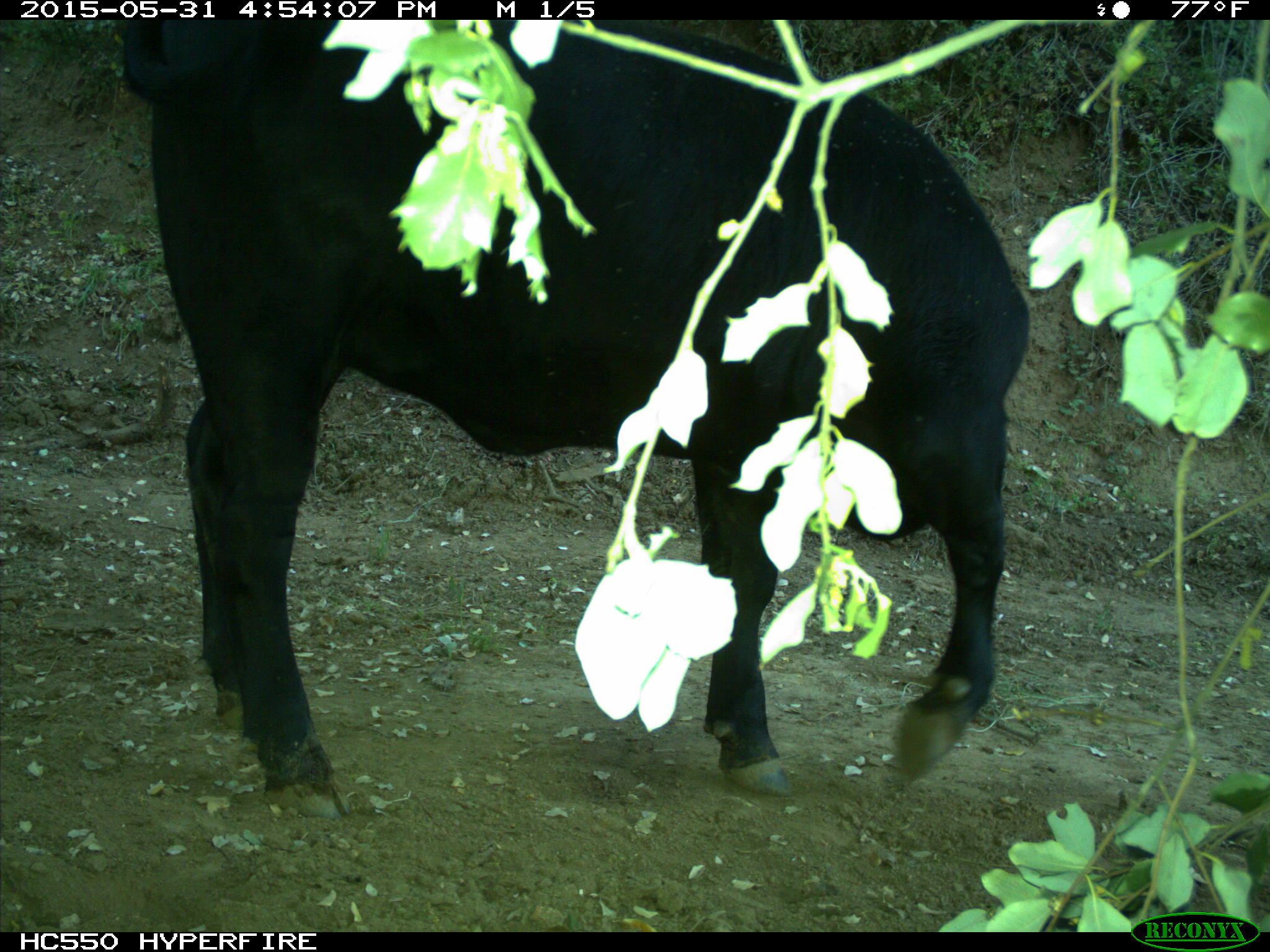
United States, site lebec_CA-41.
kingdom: Animalia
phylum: Chordata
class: Mammalia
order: Artiodactyla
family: Bovidae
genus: Bos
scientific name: Bos taurus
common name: domestic cow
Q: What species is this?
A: Bos taurus (domestic cow).